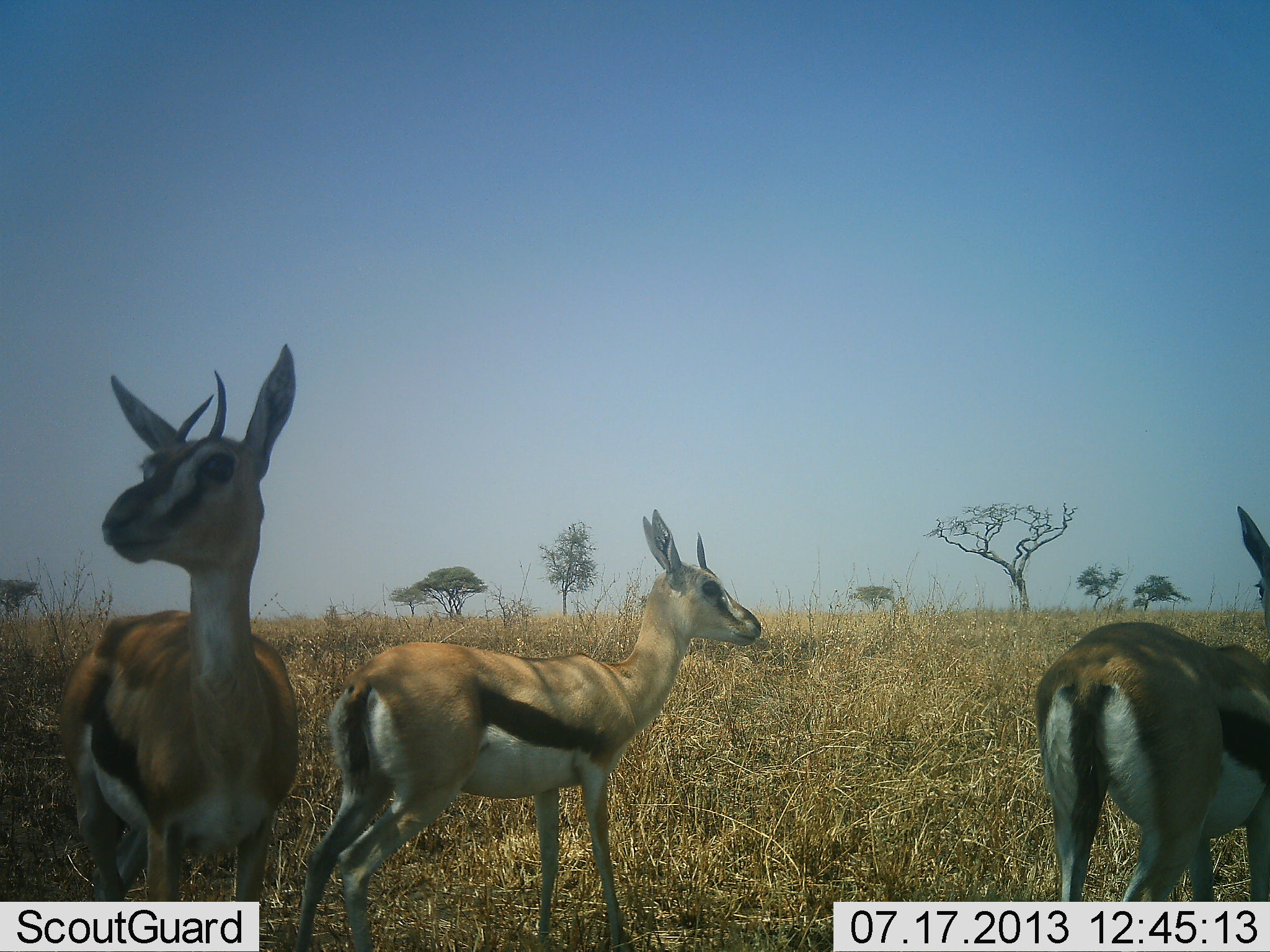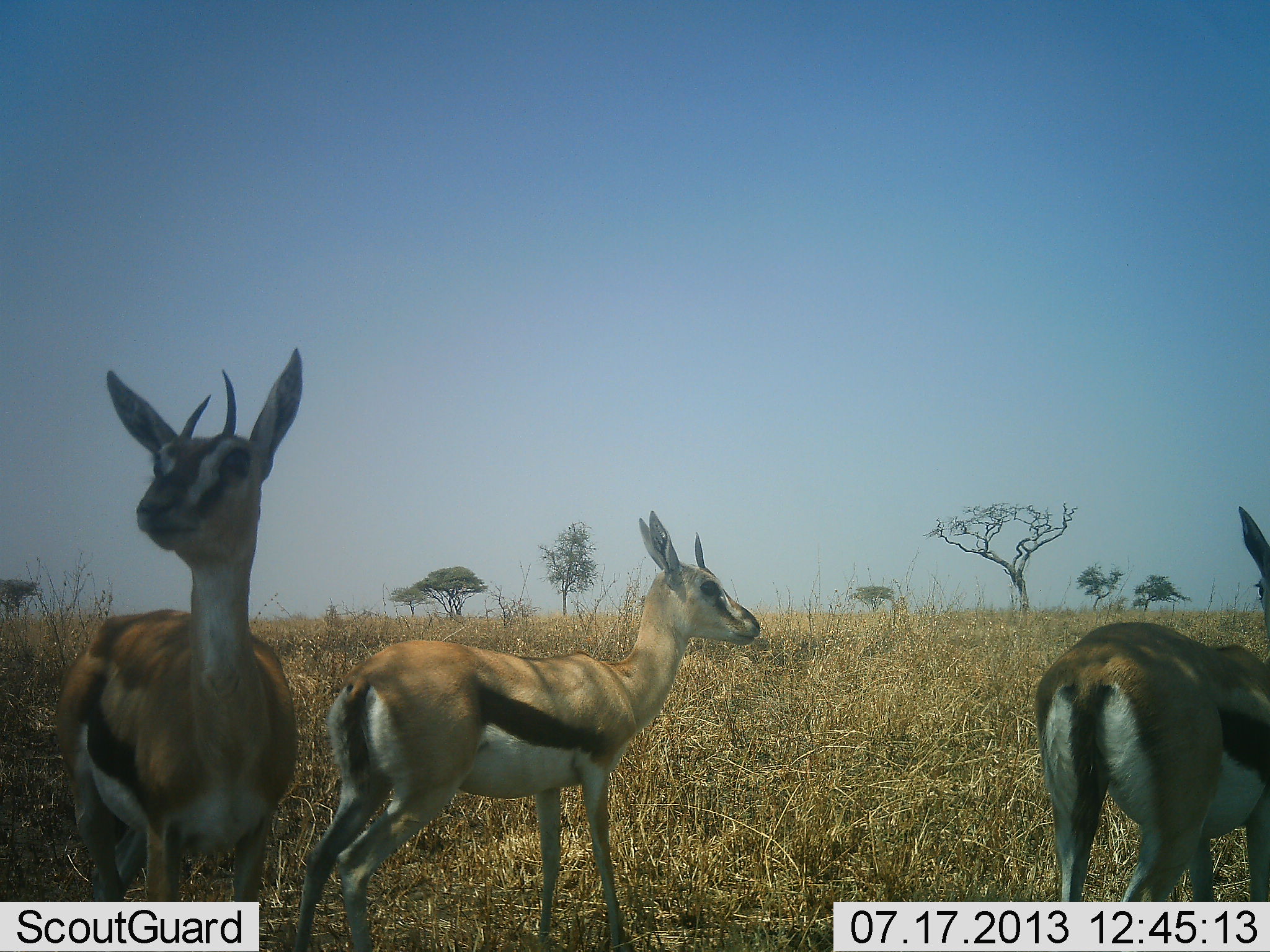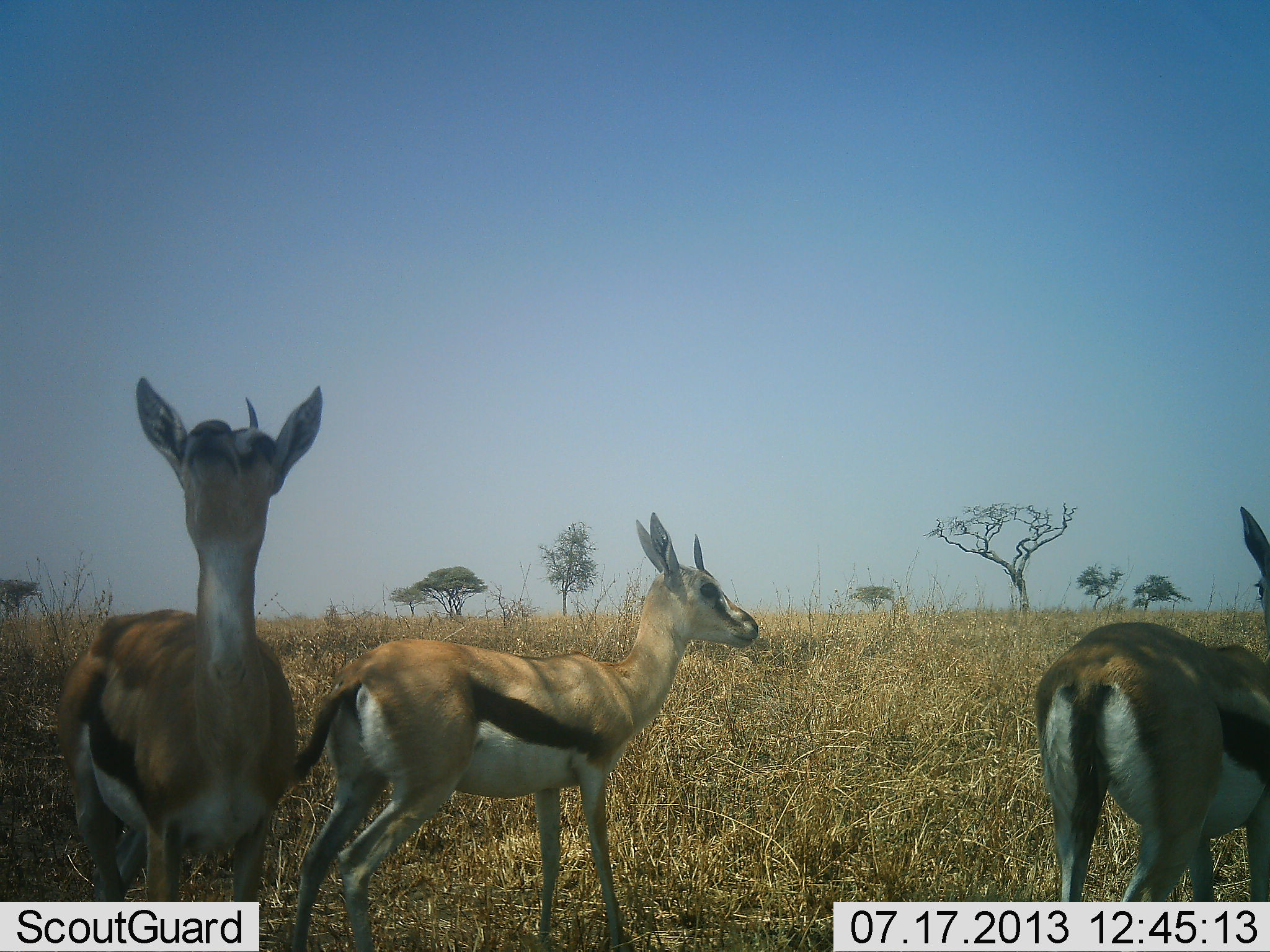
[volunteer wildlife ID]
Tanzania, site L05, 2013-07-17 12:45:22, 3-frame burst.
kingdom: Animalia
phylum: Chordata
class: Mammalia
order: Artiodactyla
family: Bovidae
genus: Eudorcas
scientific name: Eudorcas thomsonii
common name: thomson's gazelle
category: gazellethomsons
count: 3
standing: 95%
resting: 0%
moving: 5%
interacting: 0%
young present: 0%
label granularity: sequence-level